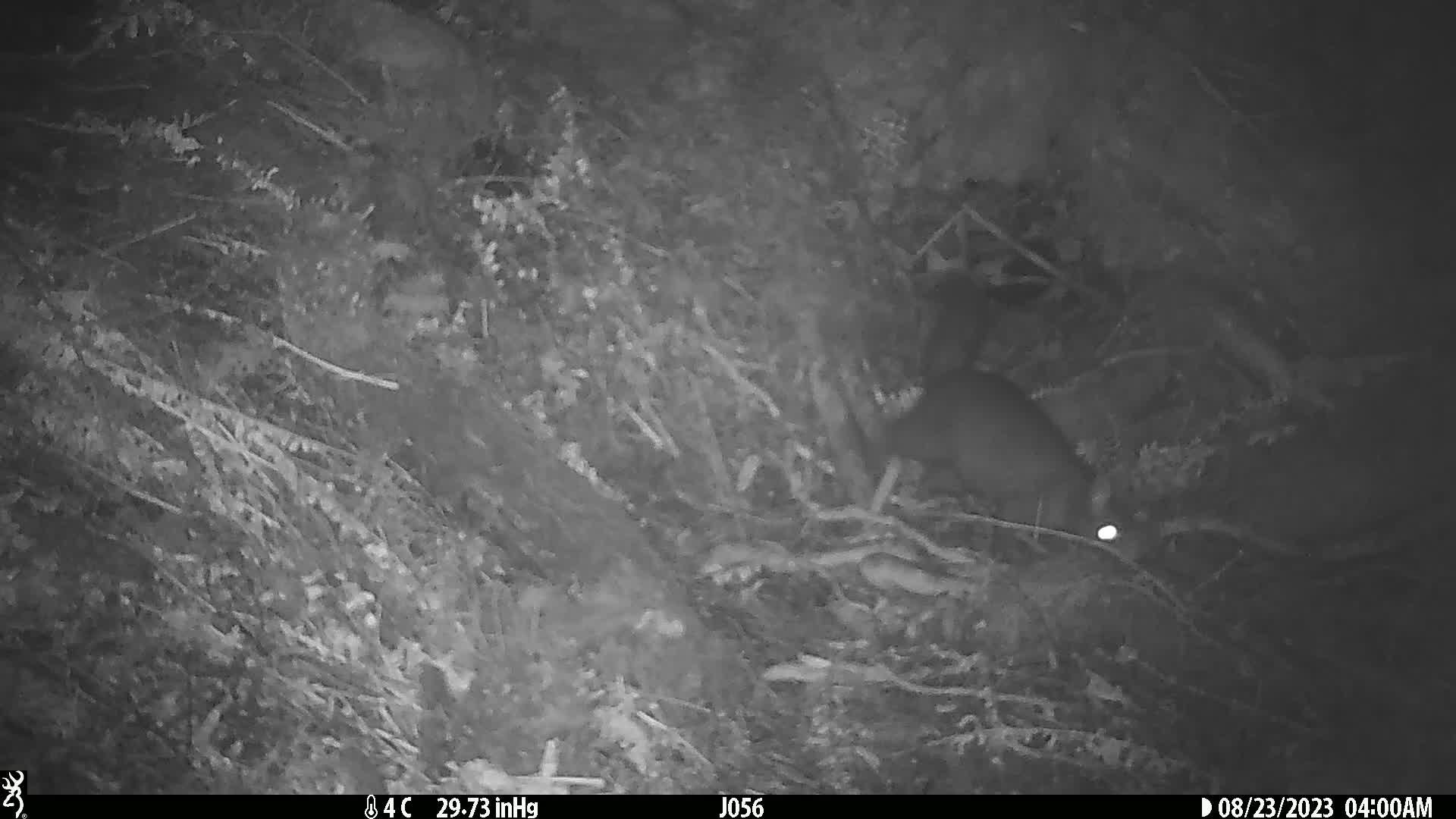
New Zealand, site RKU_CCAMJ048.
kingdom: Animalia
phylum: Chordata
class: Mammalia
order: Diprotodontia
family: Phalangeridae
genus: Trichosurus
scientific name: Trichosurus vulpecula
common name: common brushtail possum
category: possum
Possum (common brushtail possum) (Trichosurus vulpecula).